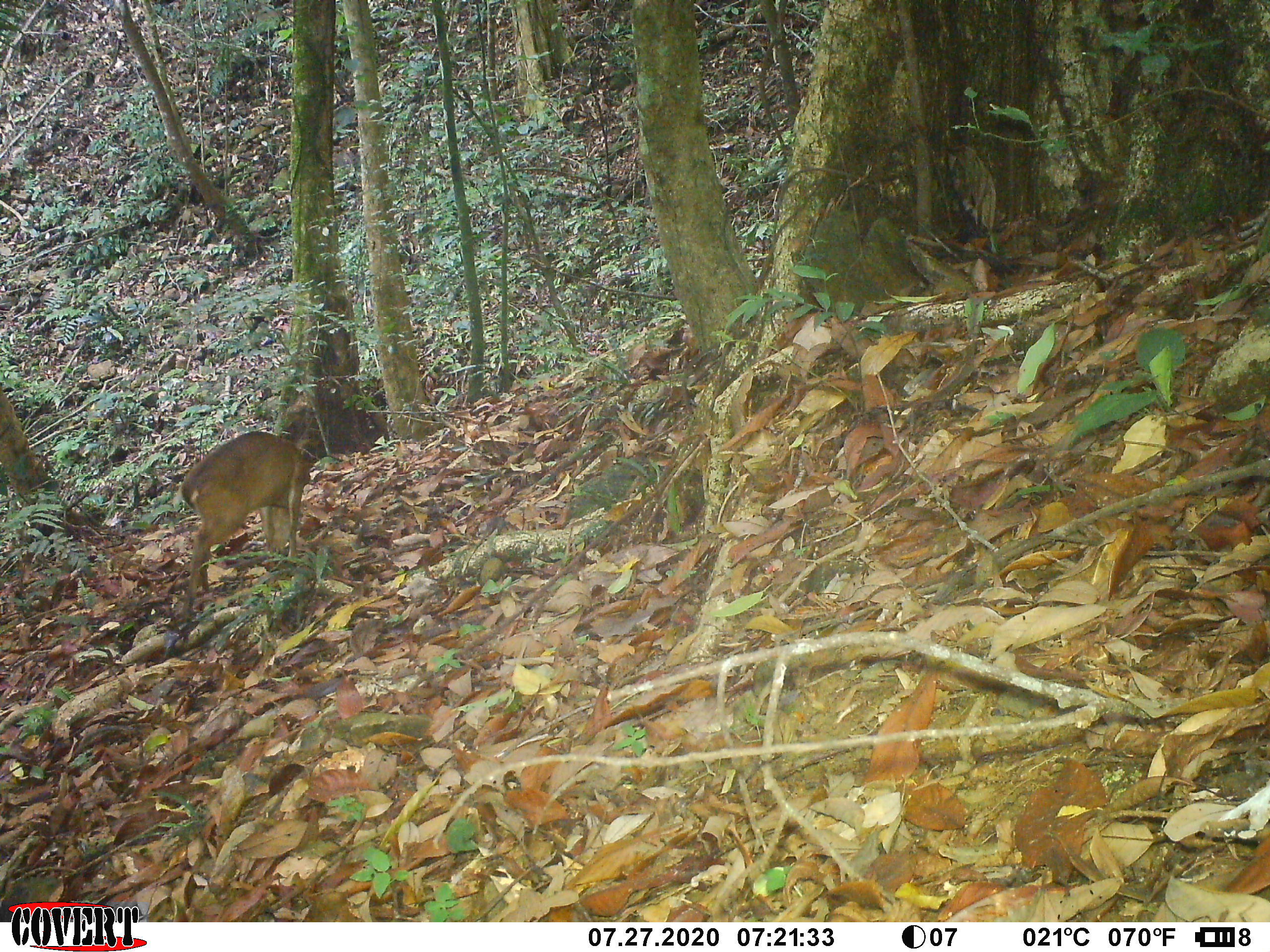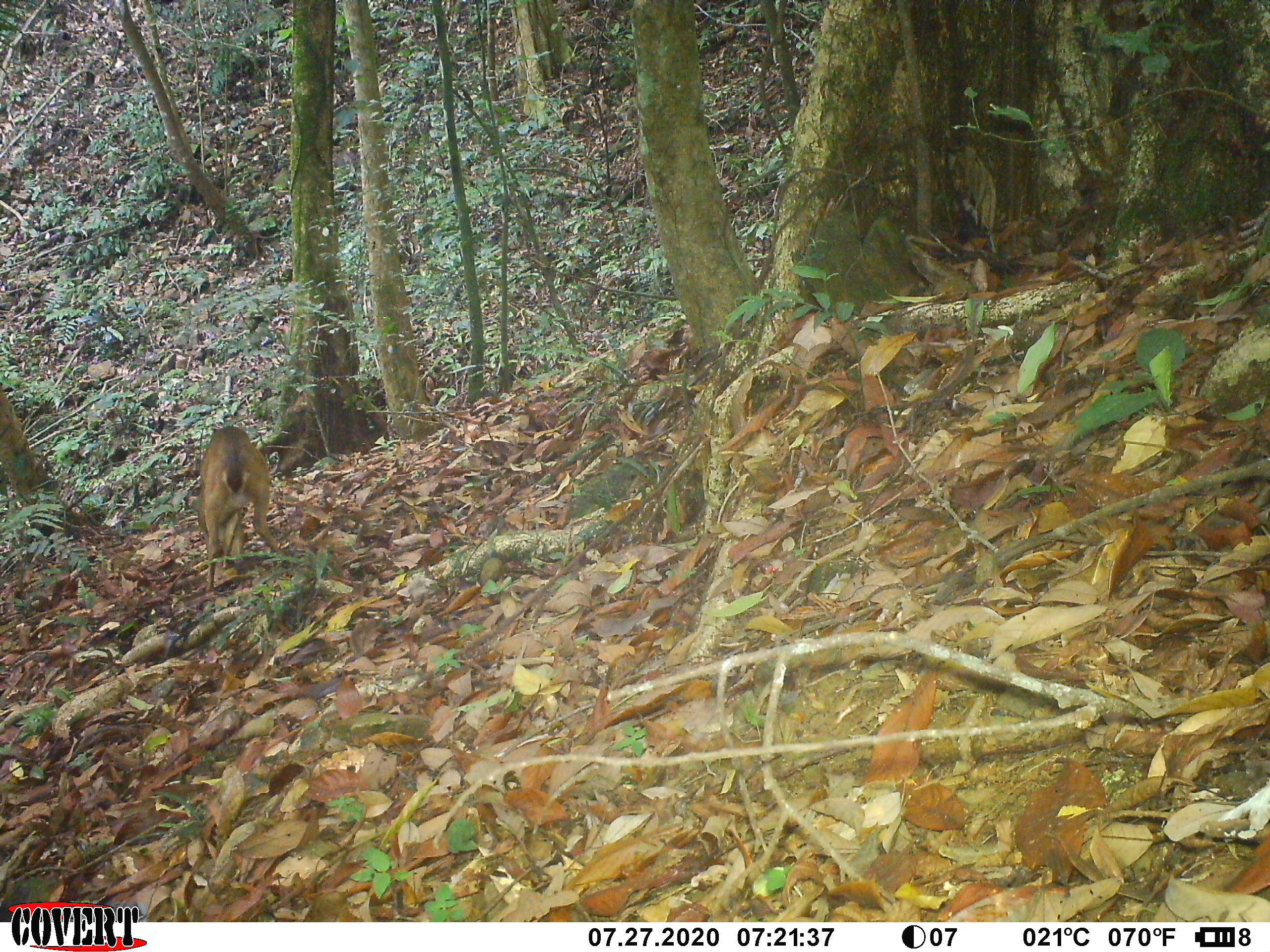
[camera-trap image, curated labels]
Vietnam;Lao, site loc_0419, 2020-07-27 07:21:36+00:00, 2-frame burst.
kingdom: Animalia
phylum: Chordata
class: Mammalia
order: Artiodactyla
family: Cervidae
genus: Muntiacus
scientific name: Muntiacus vuquangensis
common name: large-antlered muntjac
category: large antlered muntjac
Large antlered muntjac (large-antlered muntjac) (Muntiacus vuquangensis). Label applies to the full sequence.